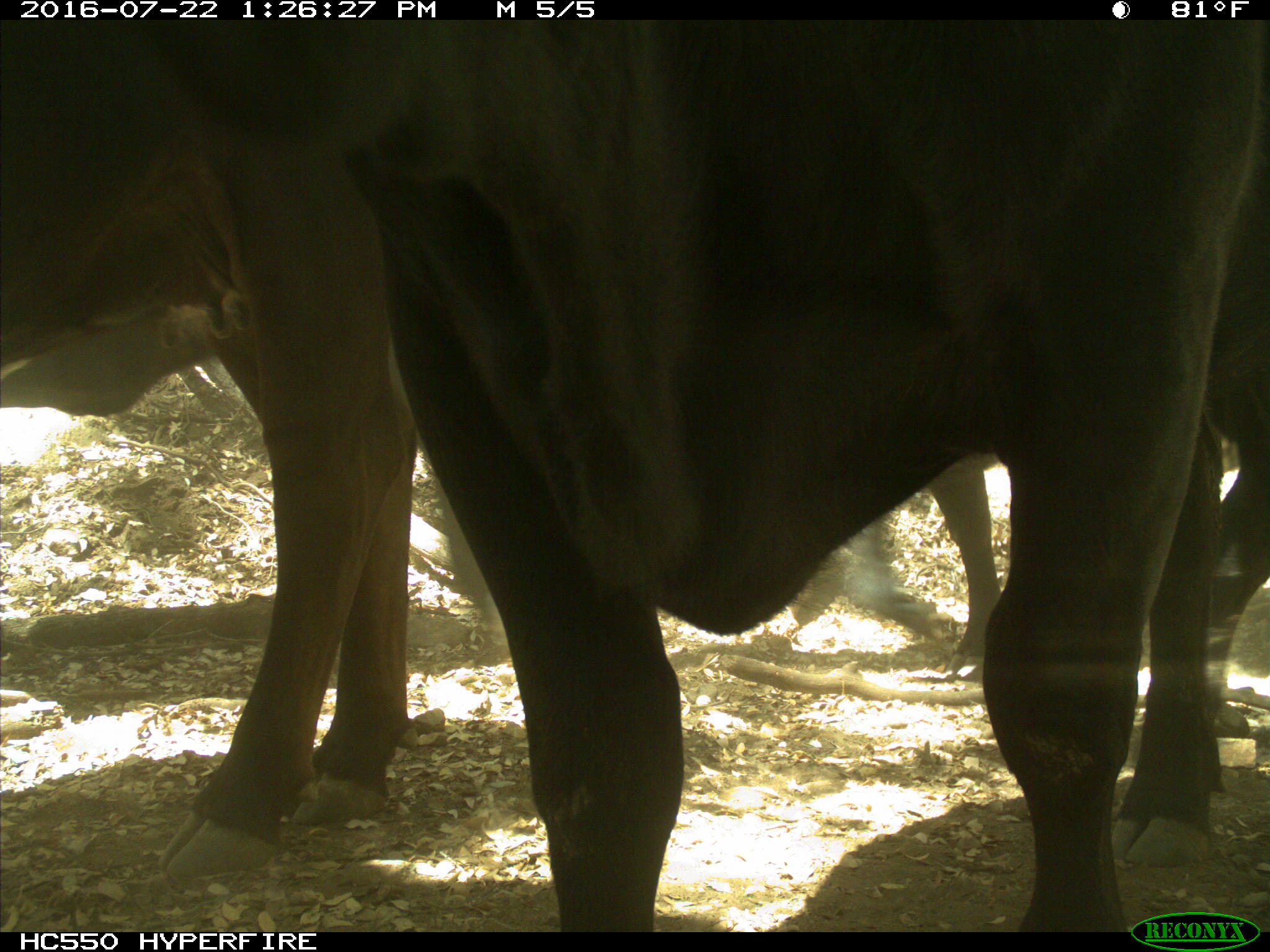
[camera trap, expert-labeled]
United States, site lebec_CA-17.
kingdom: Animalia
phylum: Chordata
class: Mammalia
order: Artiodactyla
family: Bovidae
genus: Bos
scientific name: Bos taurus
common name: domestic cow